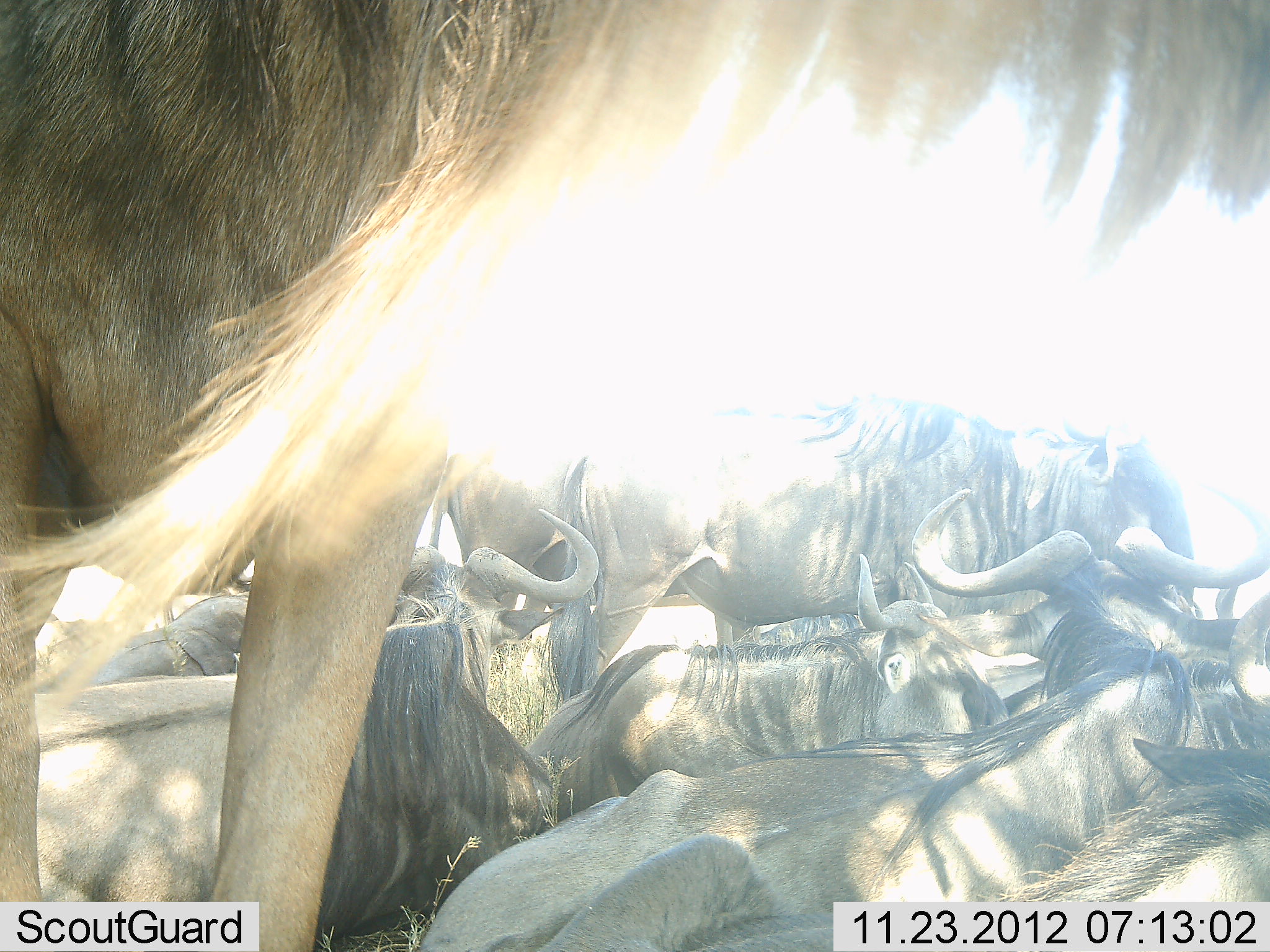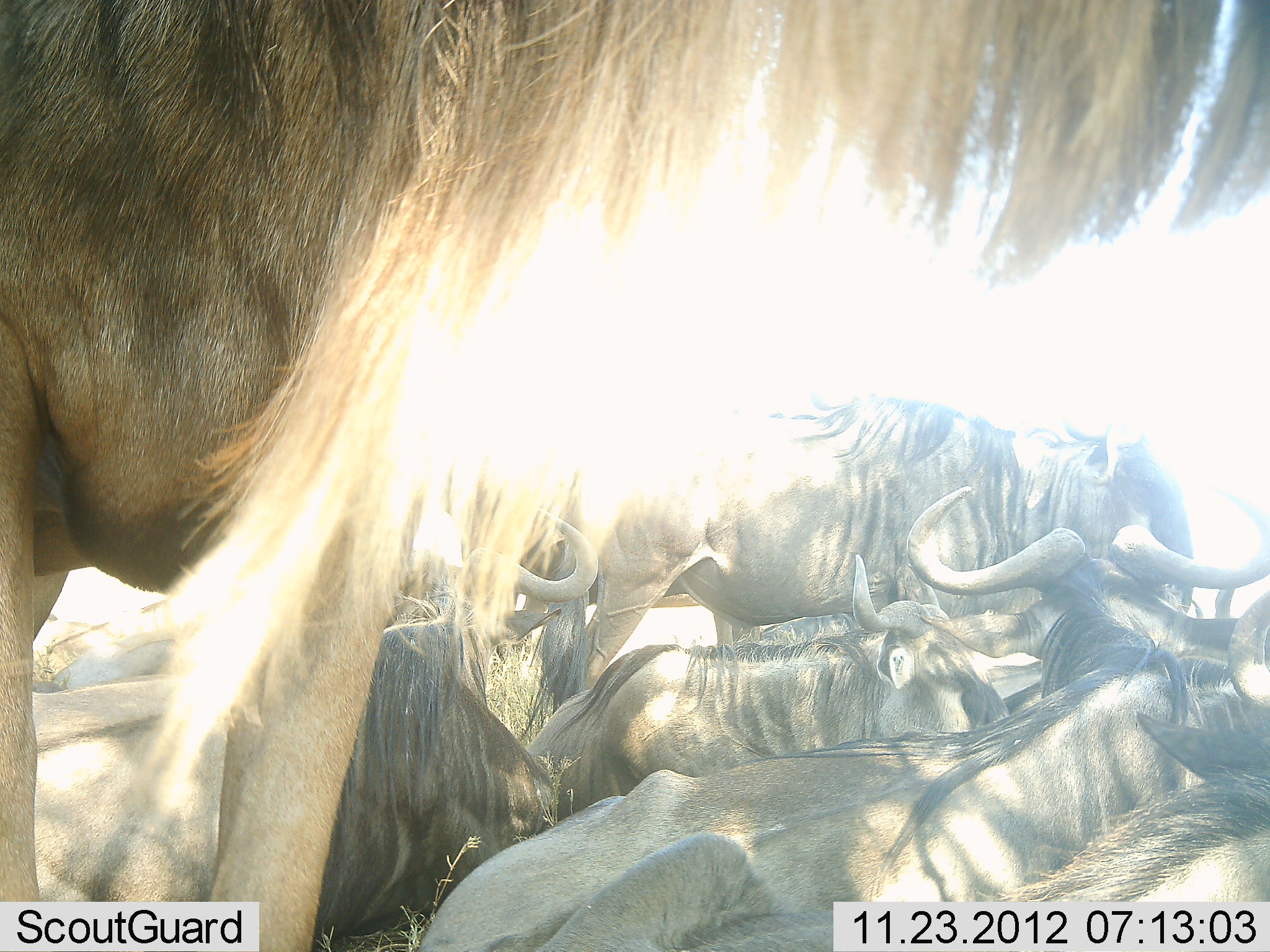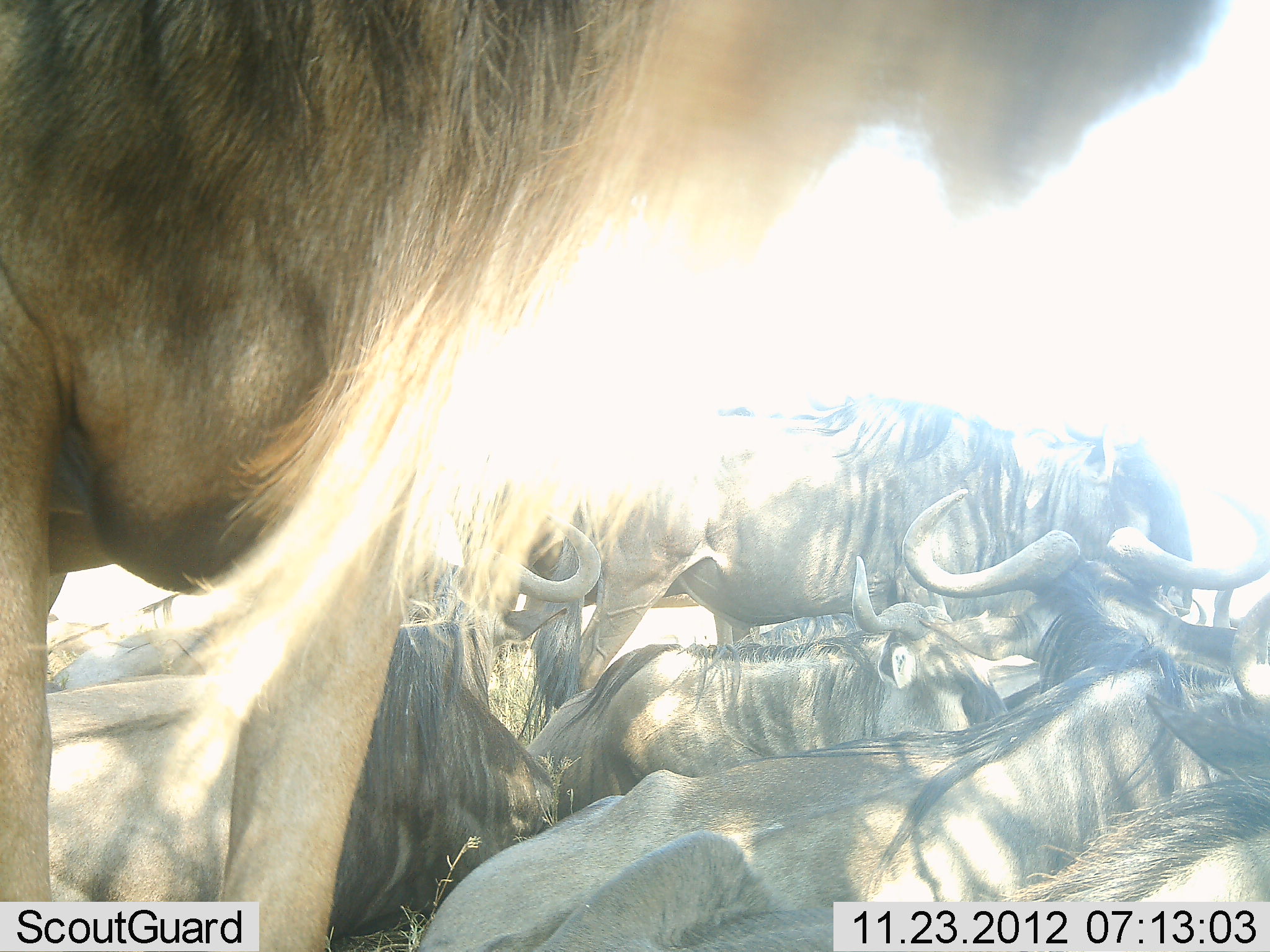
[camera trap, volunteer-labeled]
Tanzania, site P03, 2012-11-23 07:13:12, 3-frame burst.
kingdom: Animalia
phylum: Chordata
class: Mammalia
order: Artiodactyla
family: Bovidae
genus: Connochaetes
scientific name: Connochaetes taurinus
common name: blue wildebeest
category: wildebeest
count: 10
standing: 70%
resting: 90%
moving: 0%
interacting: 0%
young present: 0%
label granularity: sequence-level